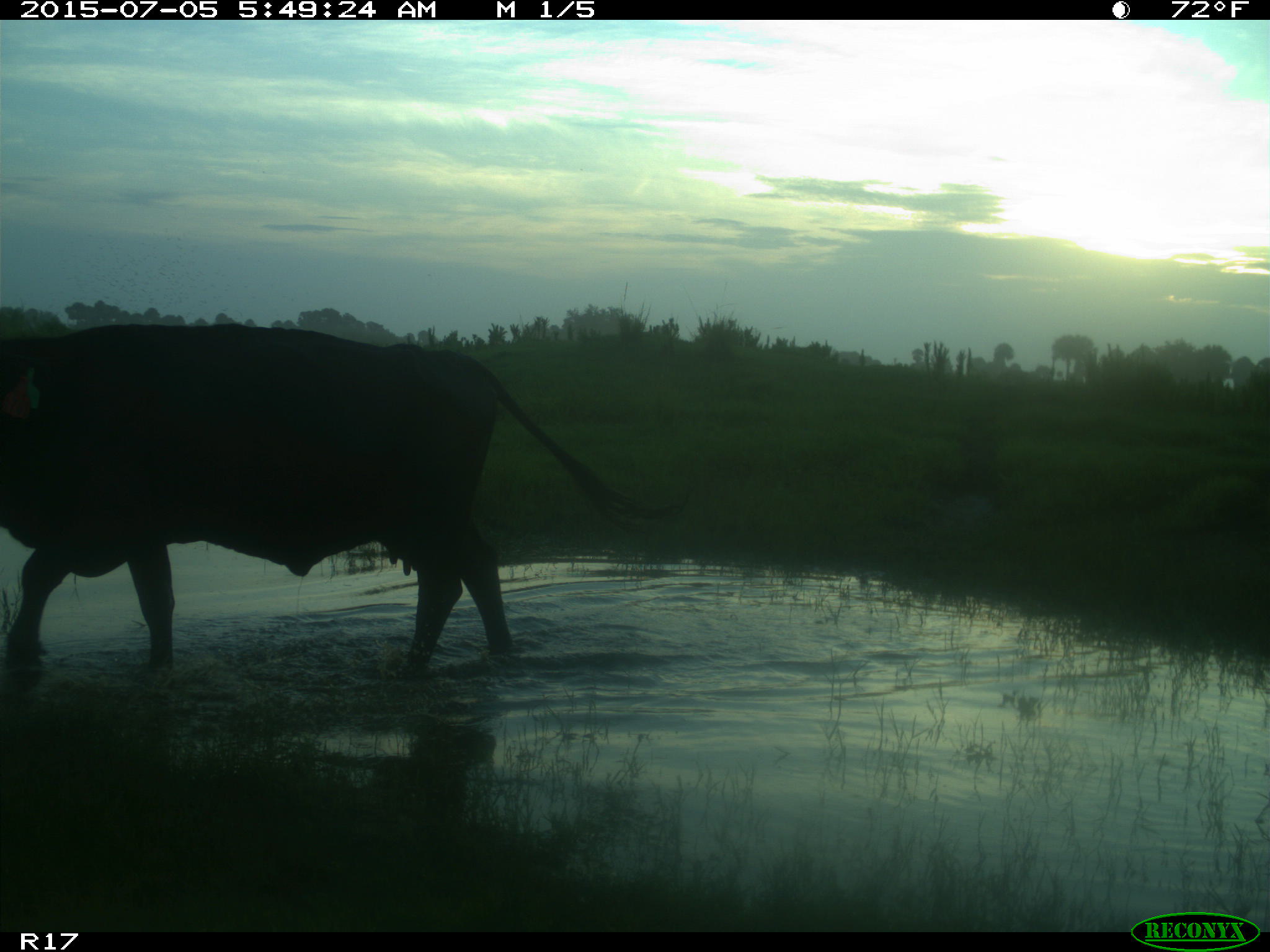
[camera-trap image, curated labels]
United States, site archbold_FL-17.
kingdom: Animalia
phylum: Chordata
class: Mammalia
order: Artiodactyla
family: Bovidae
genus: Bos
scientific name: Bos taurus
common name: domestic cow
Bos taurus (domestic cow).